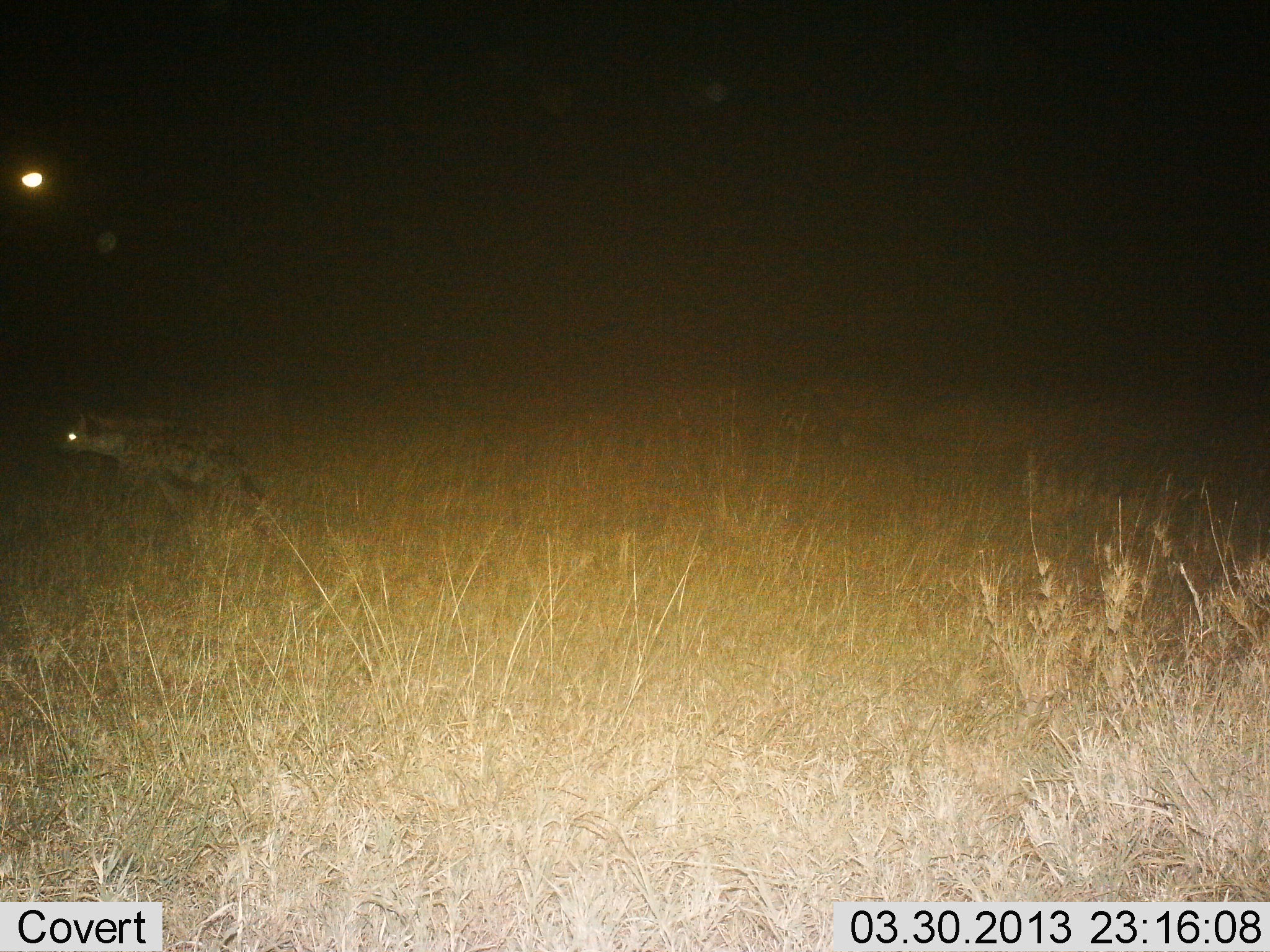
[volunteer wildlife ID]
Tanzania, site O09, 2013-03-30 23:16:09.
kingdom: Animalia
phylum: Chordata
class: Mammalia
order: Carnivora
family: Hyaenidae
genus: Crocuta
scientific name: Crocuta crocuta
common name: spotted hyena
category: hyenaspotted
Hyenaspotted (spotted hyena) (Crocuta crocuta), count 1. Behavior (volunteer vote fractions): standing 20%, resting 5%, moving 80%, interacting 0%. Young present (vote fraction): 0%. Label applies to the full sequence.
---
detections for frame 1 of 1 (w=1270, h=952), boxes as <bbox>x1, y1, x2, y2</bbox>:
animal: <bbox>56, 409, 268, 511</bbox>